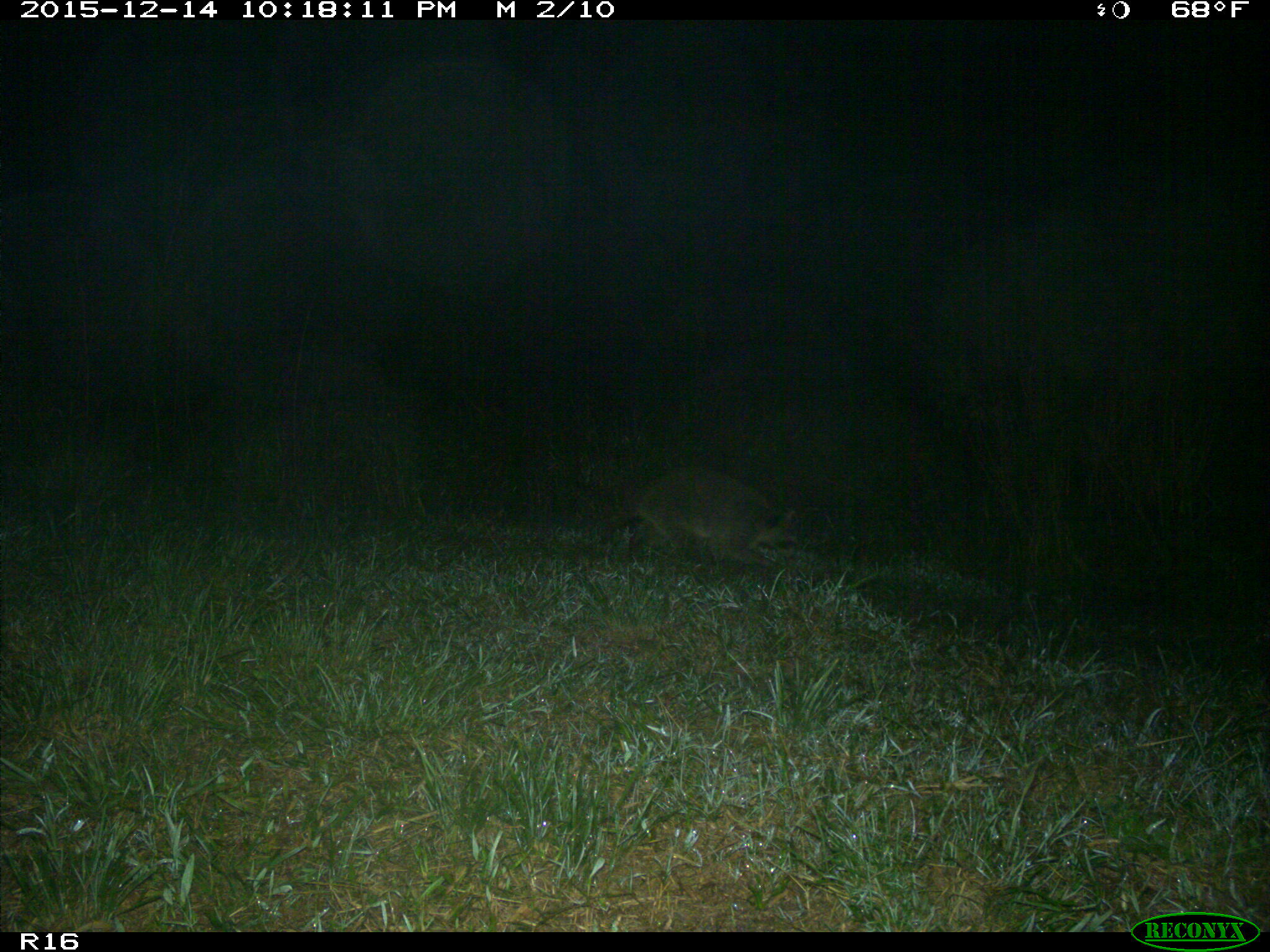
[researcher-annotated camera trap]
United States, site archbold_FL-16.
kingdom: Animalia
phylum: Chordata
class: Mammalia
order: Carnivora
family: Procyonidae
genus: Procyon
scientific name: Procyon lotor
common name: common raccoon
Procyon lotor (common raccoon).